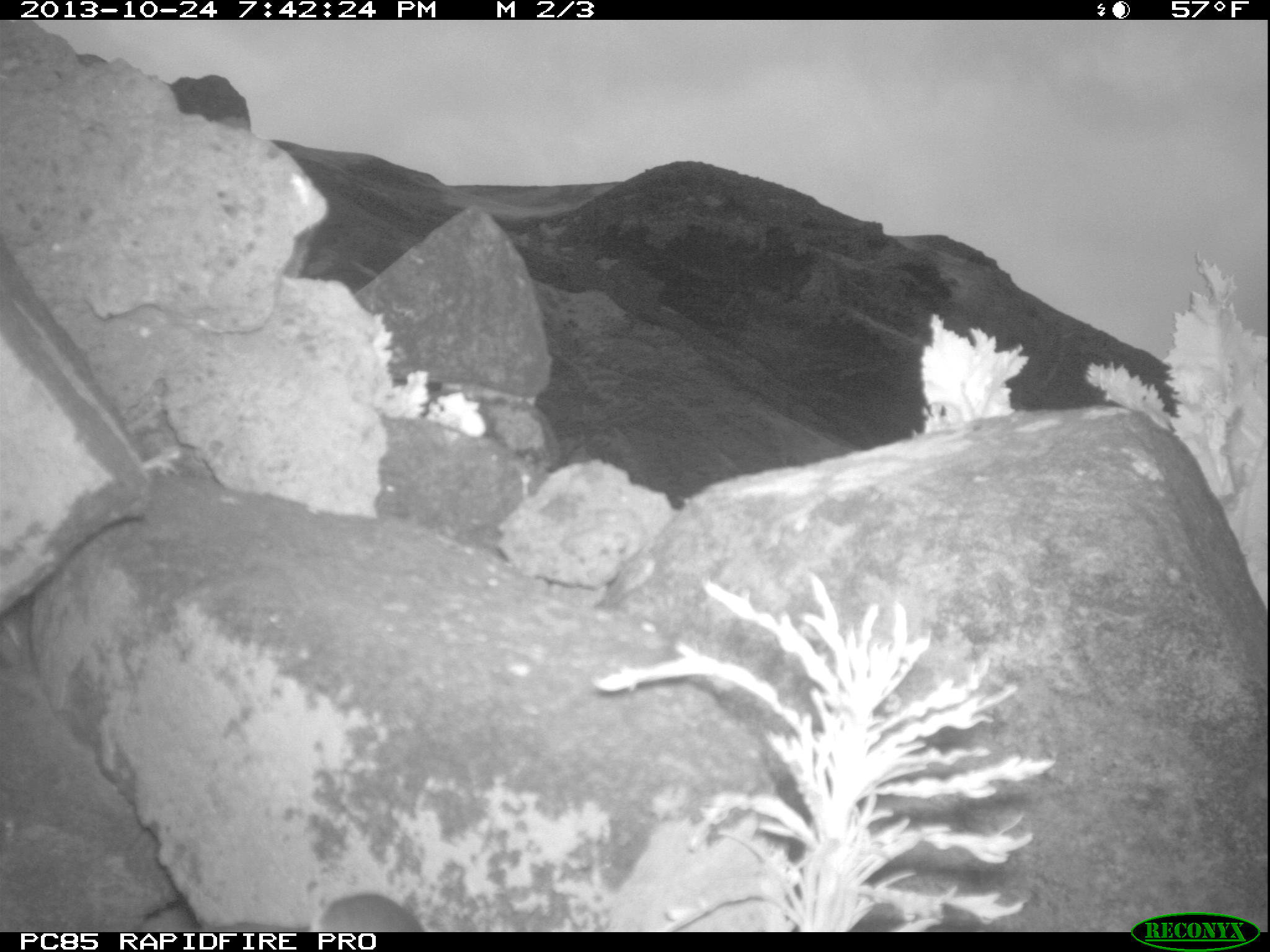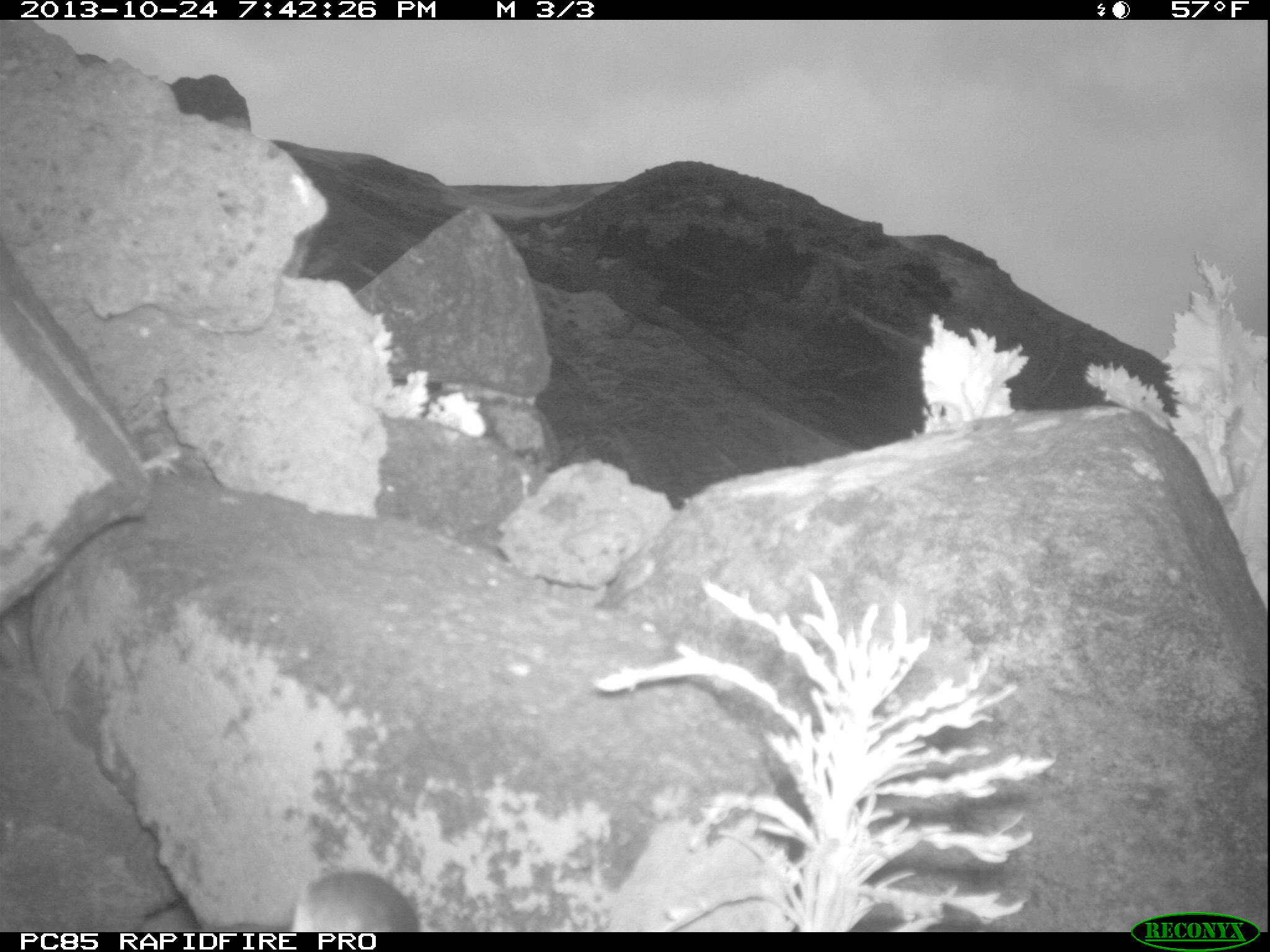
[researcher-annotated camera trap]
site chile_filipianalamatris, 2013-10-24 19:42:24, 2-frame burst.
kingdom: Animalia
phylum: Chordata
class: Aves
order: Procellariiformes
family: Procellariidae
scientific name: Procellariidae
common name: petrel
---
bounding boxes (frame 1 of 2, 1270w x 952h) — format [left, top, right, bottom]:
petrel: [299, 870, 426, 932]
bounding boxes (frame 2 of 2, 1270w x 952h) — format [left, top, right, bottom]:
petrel: [268, 870, 421, 932]